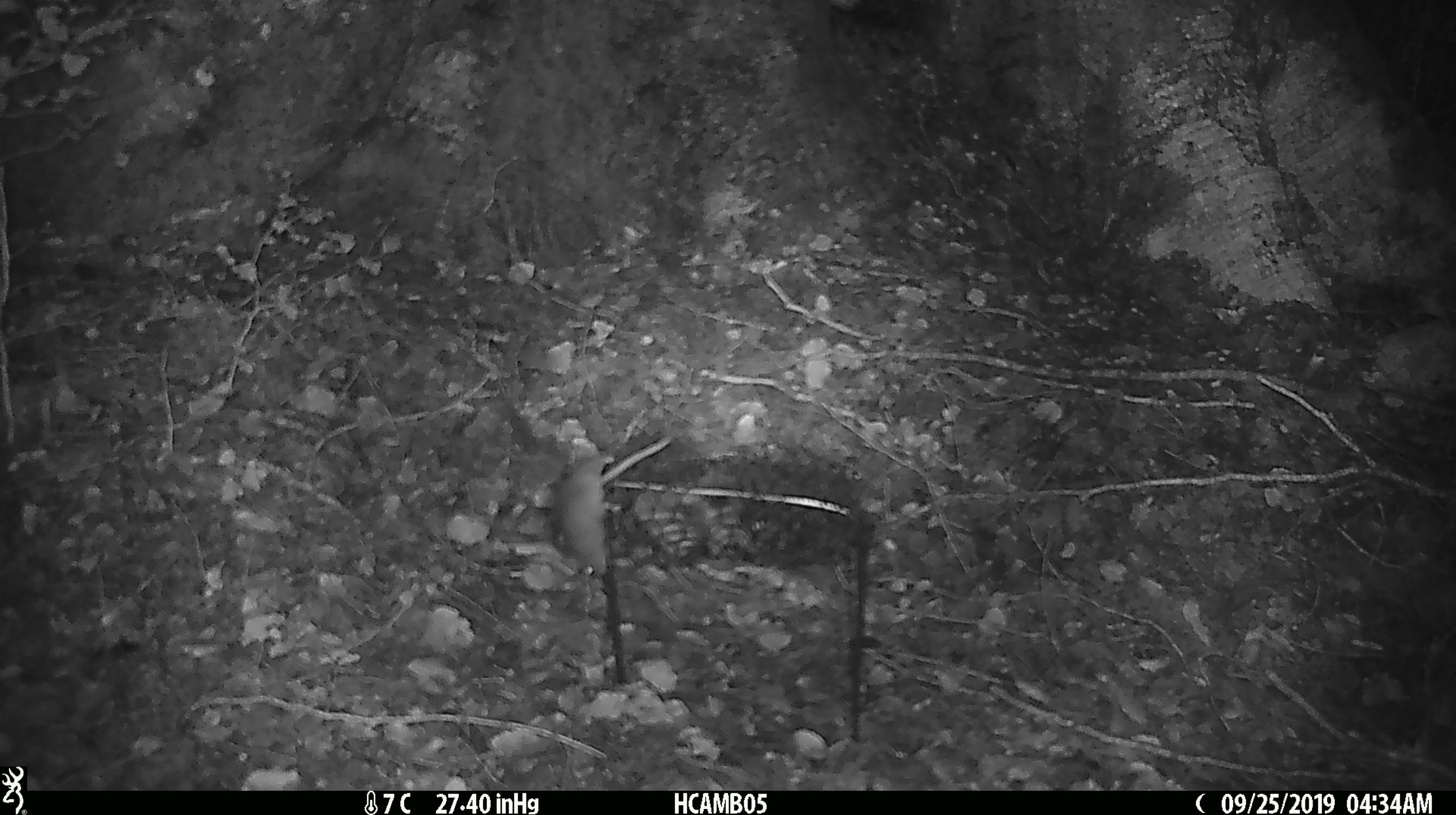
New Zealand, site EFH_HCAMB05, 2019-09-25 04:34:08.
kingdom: Animalia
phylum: Chordata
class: Mammalia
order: Rodentia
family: Muridae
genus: Mus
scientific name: Mus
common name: mouse